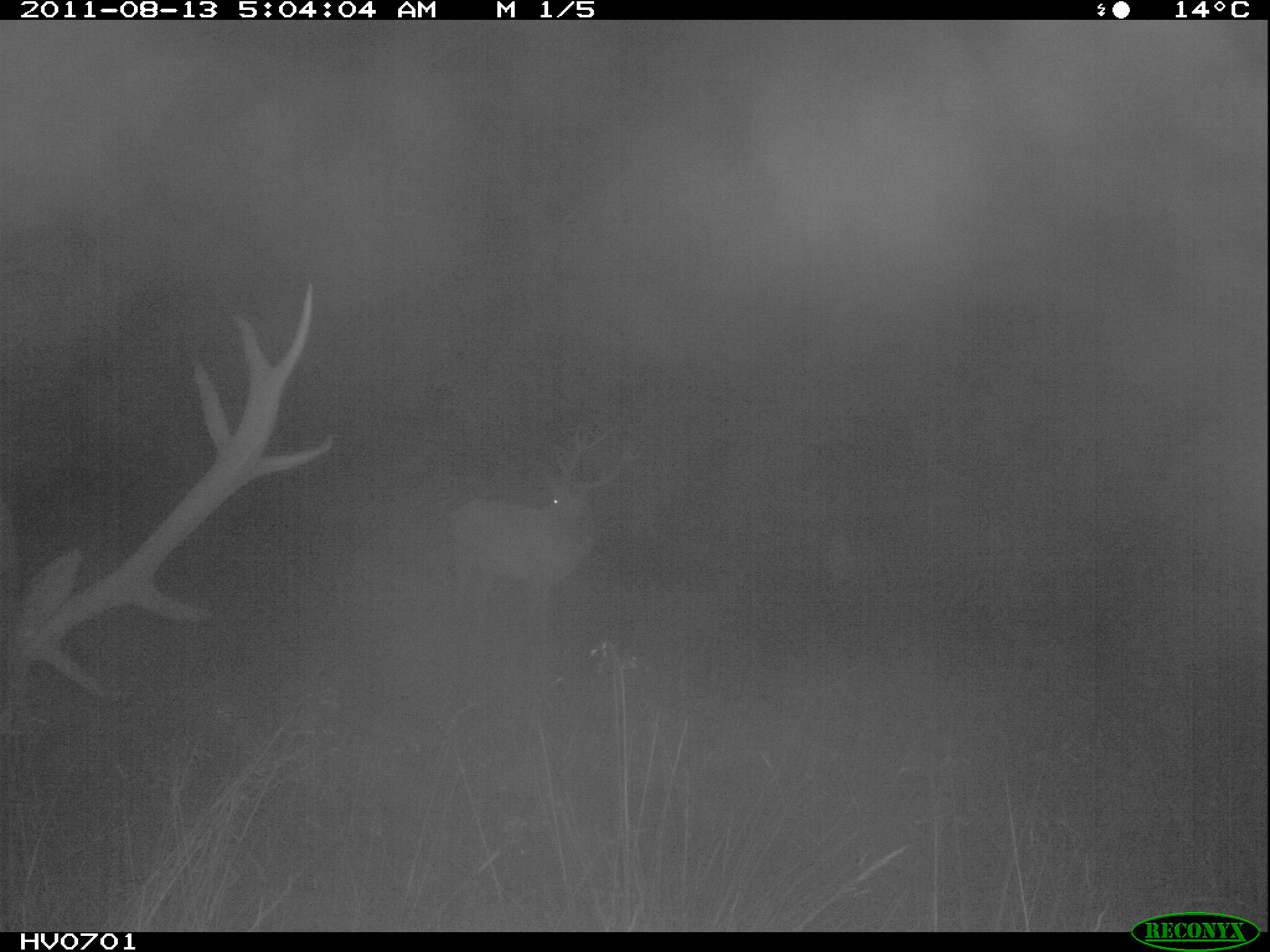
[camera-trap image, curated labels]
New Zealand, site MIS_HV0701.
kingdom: Animalia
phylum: Chordata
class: Mammalia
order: Artiodactyla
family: Cervidae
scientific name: Cervidae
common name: deer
Deer (Cervidae).